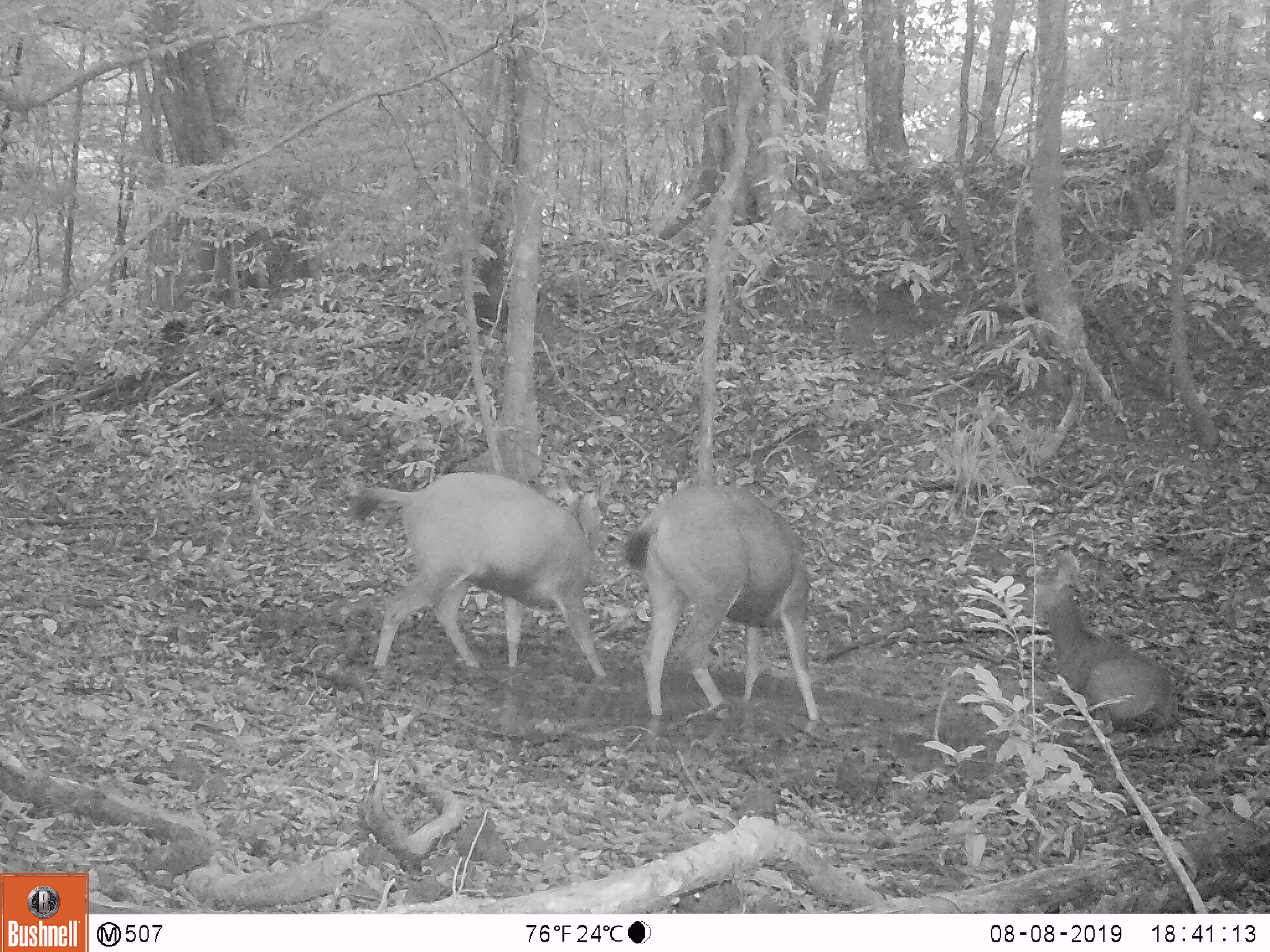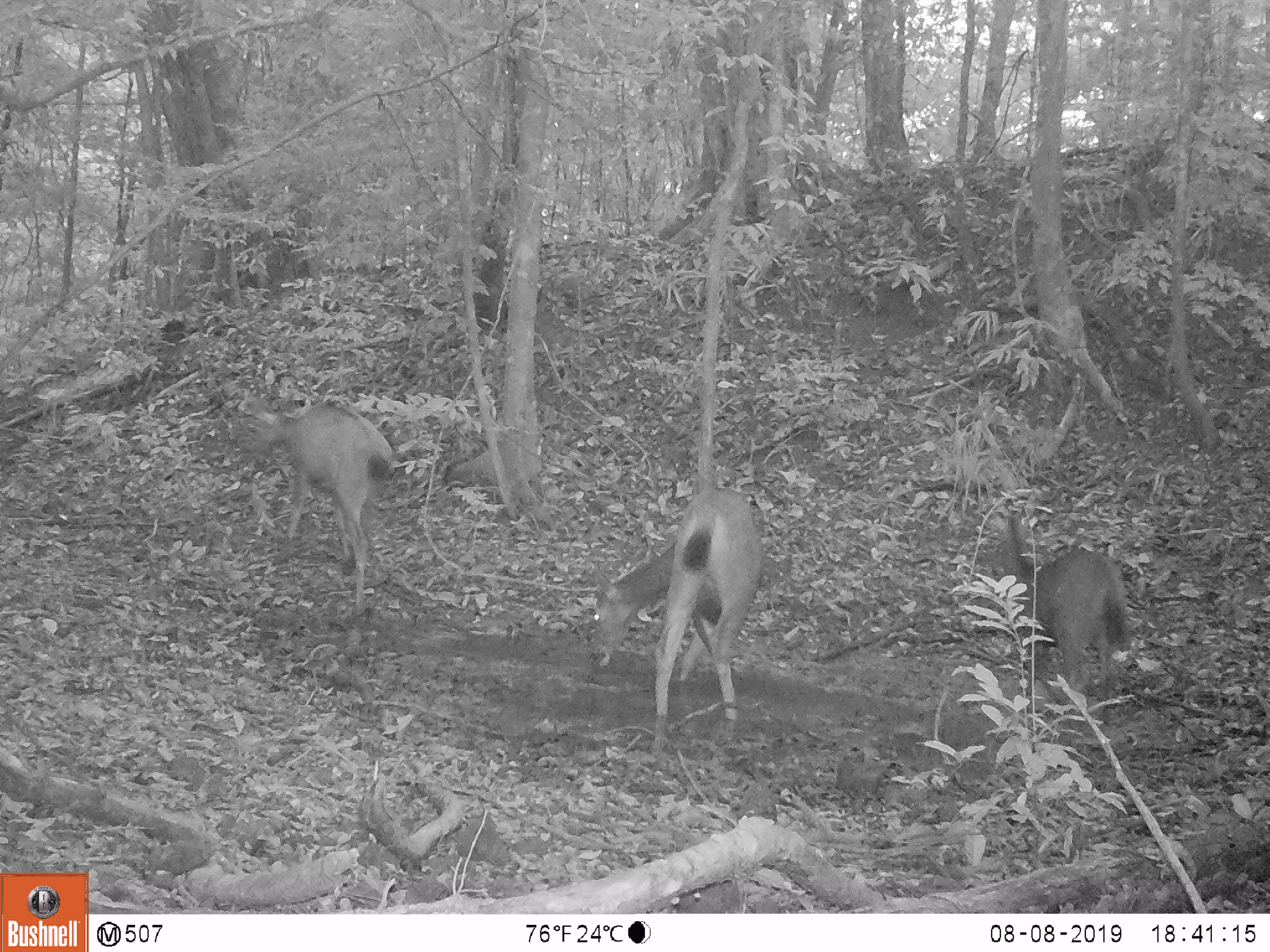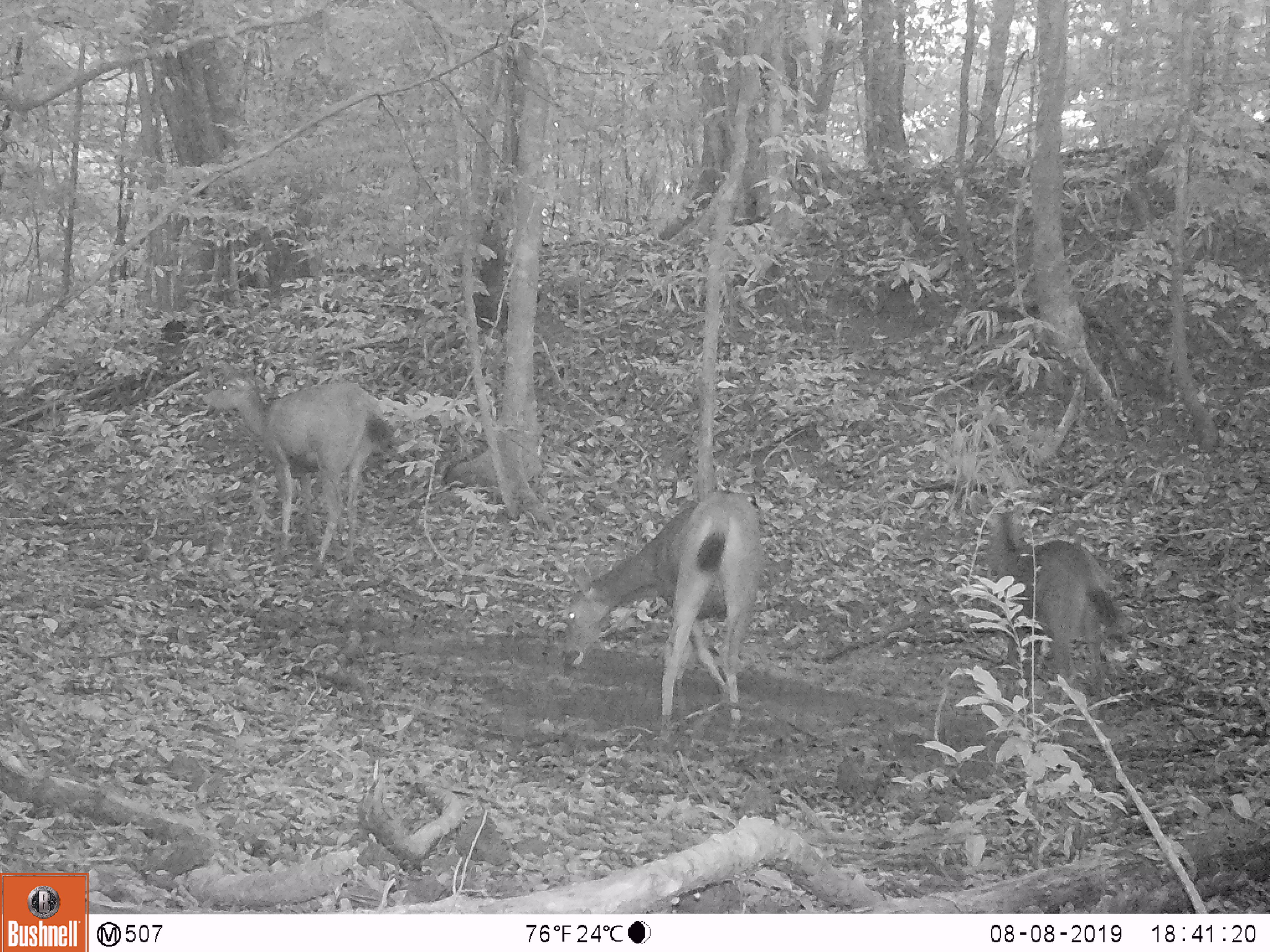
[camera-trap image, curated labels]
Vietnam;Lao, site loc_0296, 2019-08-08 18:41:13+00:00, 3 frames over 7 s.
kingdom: Animalia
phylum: Chordata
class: Mammalia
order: Artiodactyla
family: Cervidae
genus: Rusa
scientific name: Rusa unicolor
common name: sambar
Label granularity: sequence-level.